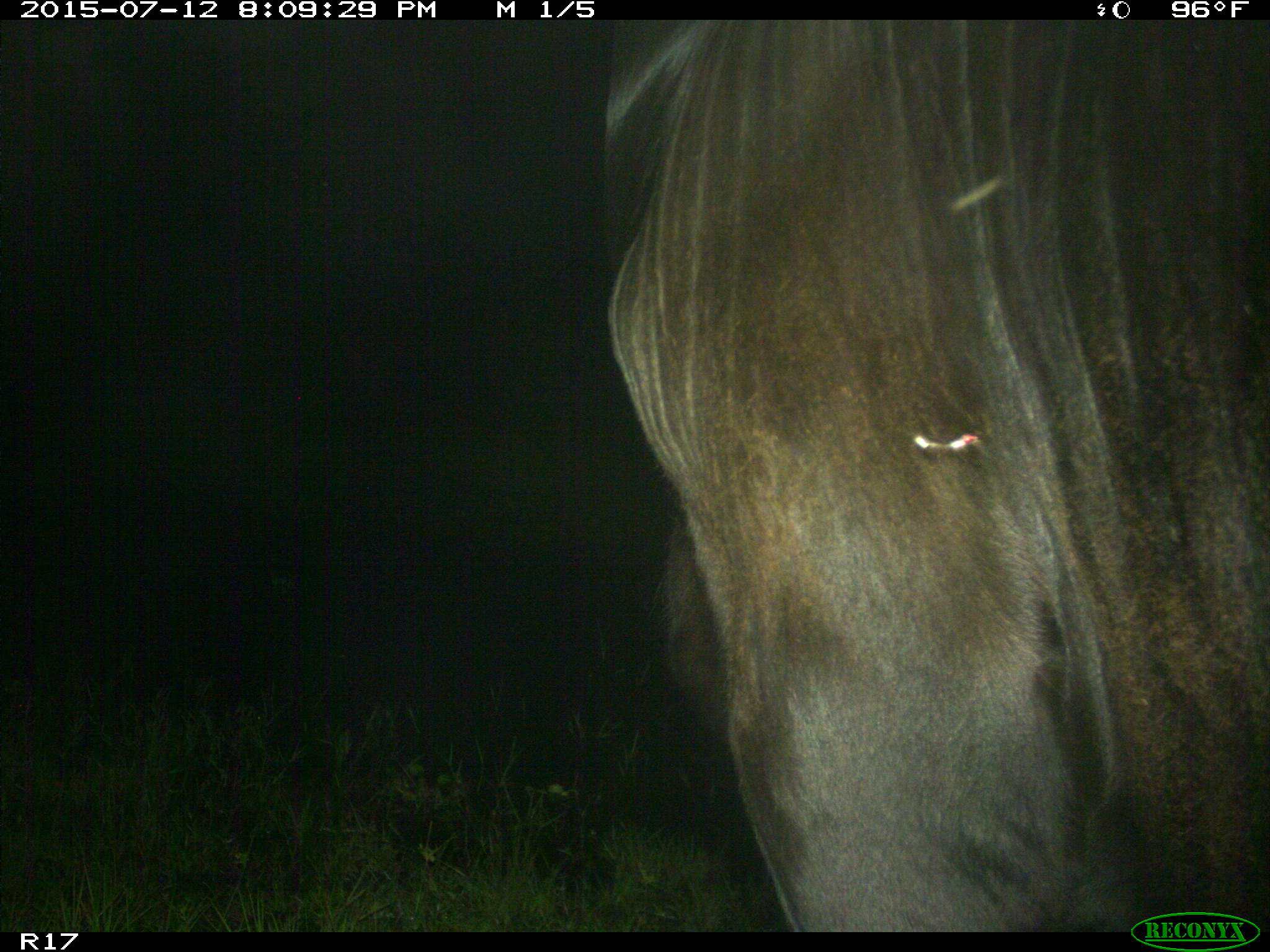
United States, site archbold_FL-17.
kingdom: Animalia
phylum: Chordata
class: Mammalia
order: Artiodactyla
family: Bovidae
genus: Bos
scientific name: Bos taurus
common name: domestic cow